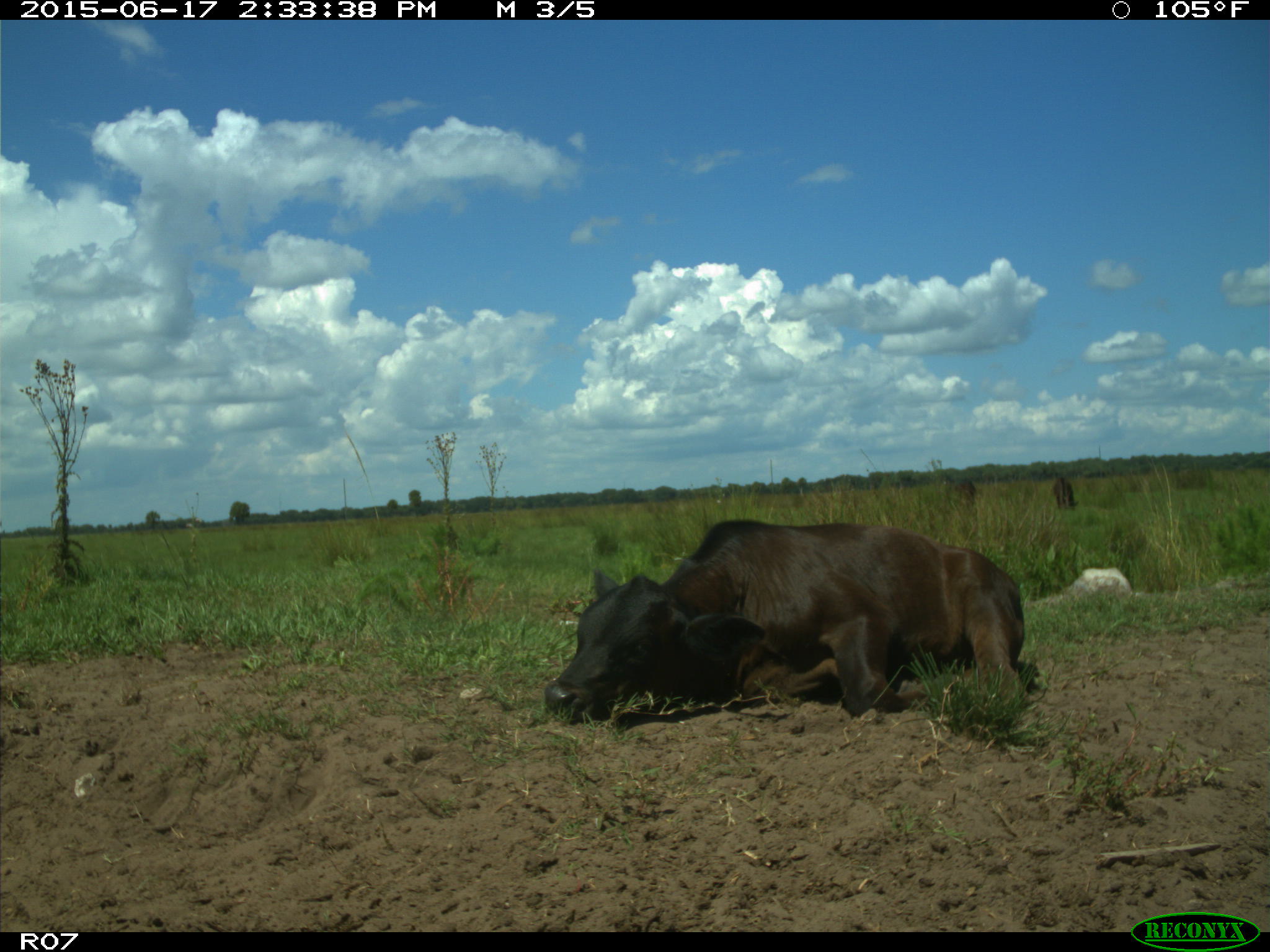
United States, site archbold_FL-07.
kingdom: Animalia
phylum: Chordata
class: Mammalia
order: Artiodactyla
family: Bovidae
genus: Bos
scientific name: Bos taurus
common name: domestic cow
Bos taurus (domestic cow).